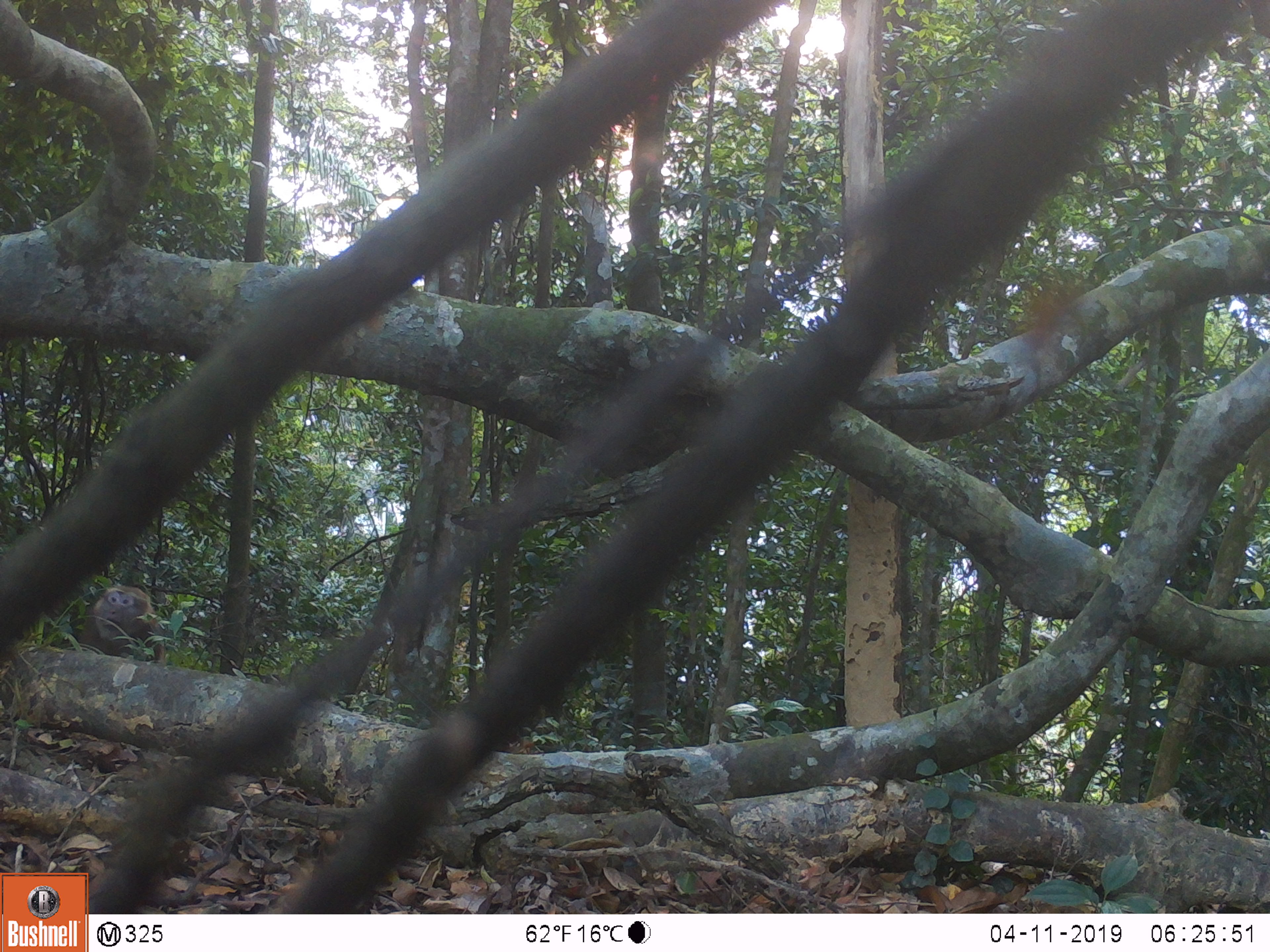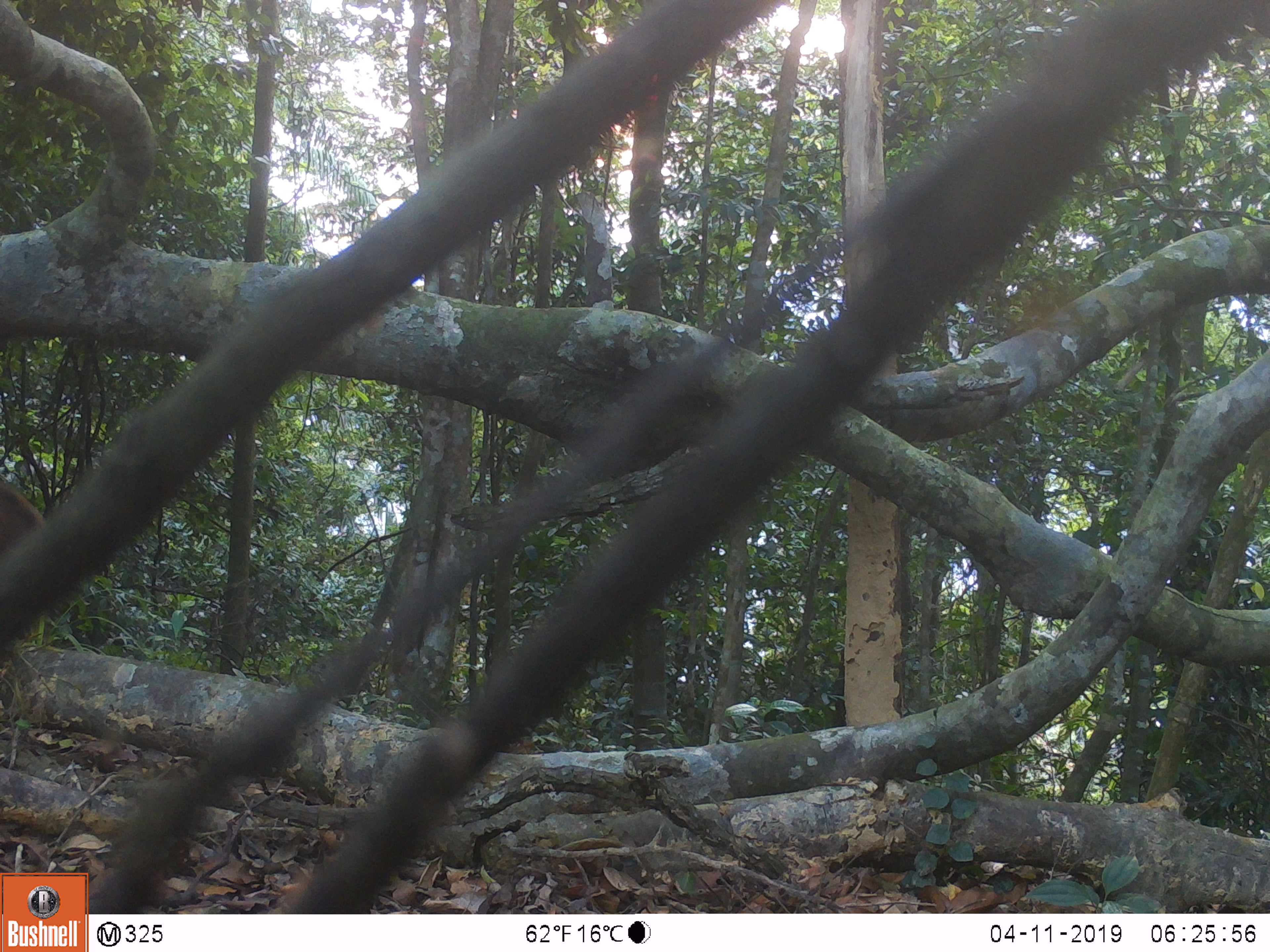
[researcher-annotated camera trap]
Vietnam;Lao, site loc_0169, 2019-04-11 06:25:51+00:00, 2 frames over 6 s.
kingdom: Animalia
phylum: Chordata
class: Mammalia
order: Primates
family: Cercopithecidae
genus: Macaca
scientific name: Macaca arctoides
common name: stump-tailed macaque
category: stump tailed macaque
Stump tailed macaque (stump-tailed macaque) (Macaca arctoides). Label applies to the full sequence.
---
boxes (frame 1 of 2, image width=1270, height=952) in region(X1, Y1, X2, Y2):
stump tailed macaque: region(73, 584, 164, 664)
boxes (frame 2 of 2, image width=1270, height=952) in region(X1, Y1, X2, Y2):
stump tailed macaque: region(0, 478, 45, 557)